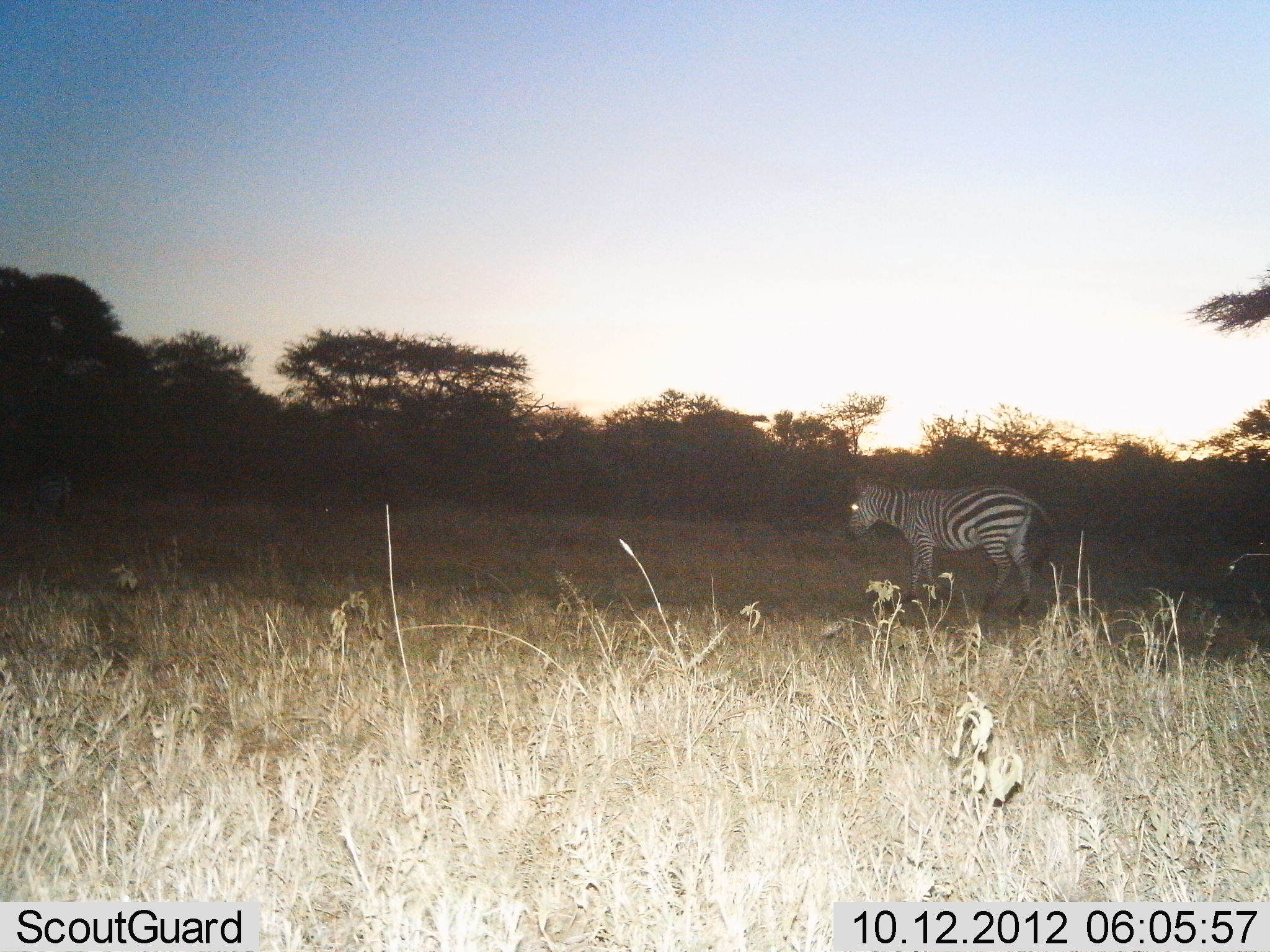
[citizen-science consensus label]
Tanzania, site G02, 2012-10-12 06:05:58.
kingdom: Animalia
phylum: Chordata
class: Mammalia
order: Perissodactyla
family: Equidae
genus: Equus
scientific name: Equus quagga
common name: plains zebra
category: zebra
Zebra (plains zebra) (Equus quagga), count 1. Behavior (volunteer vote fractions): standing 80%, resting 0%, moving 30%, interacting 0%. Young present (vote fraction): 0%. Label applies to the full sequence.